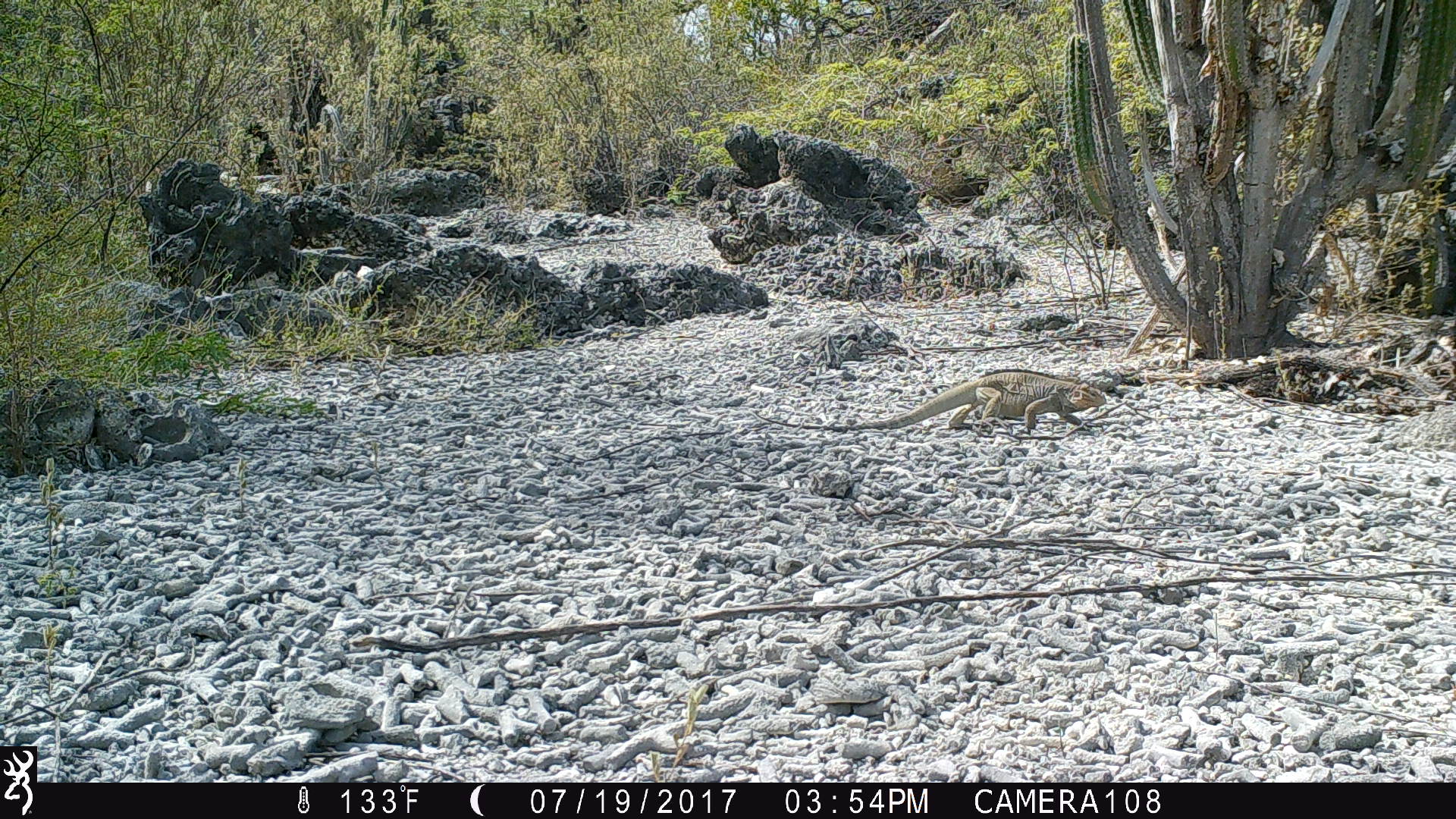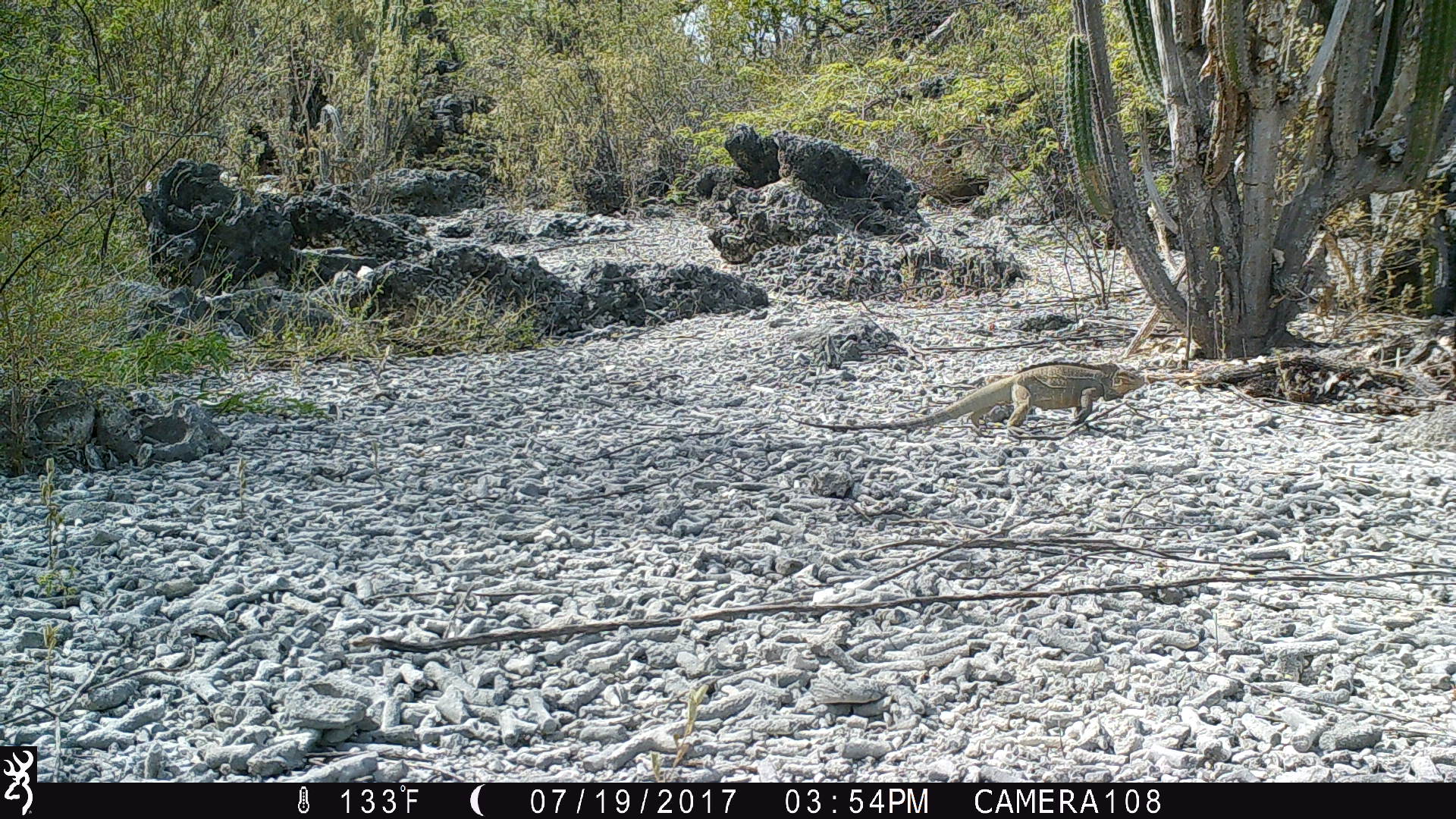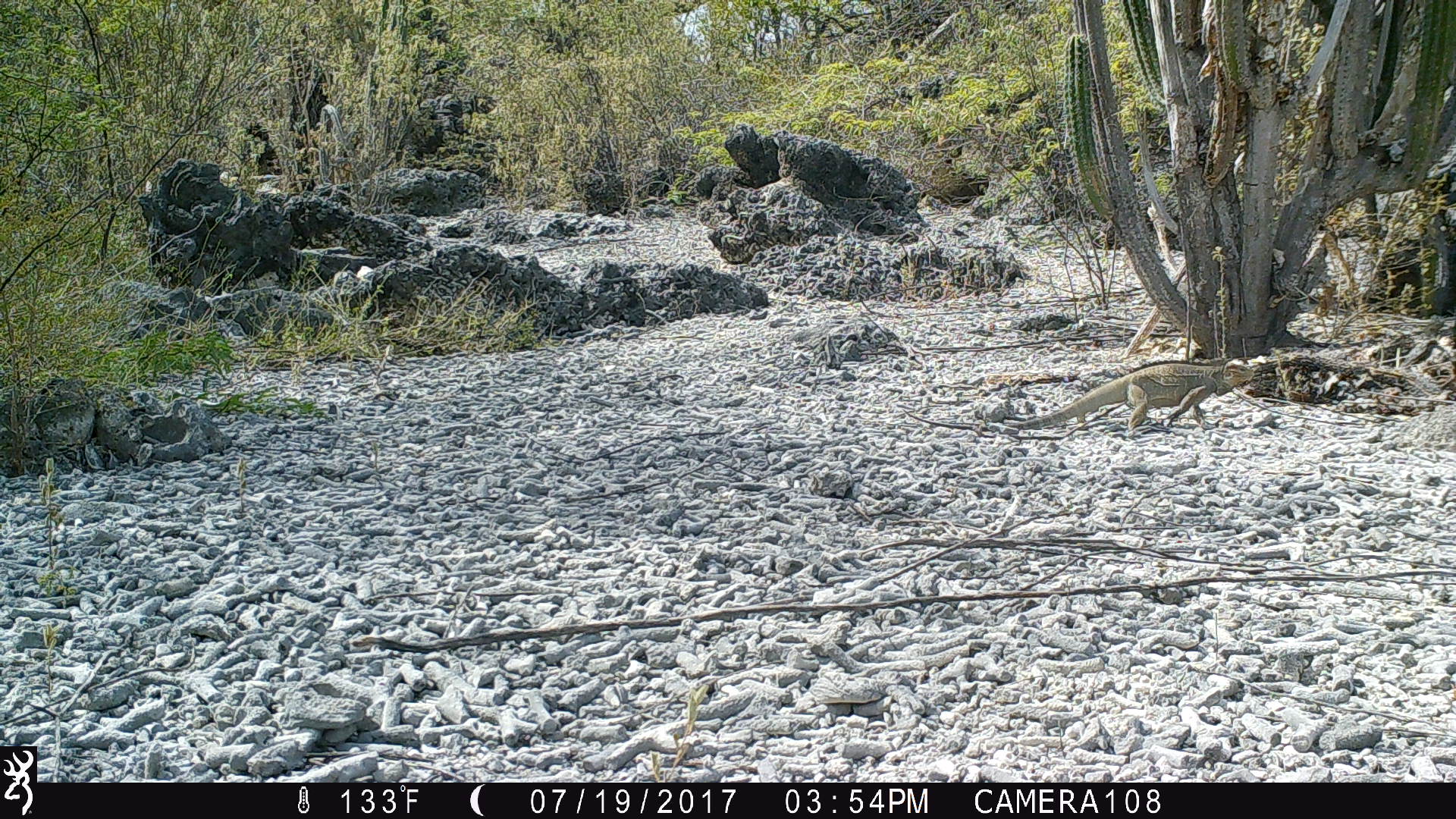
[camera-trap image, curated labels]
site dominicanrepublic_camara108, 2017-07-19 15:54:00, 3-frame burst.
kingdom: Animalia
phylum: Chordata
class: Reptilia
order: Squamata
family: Iguanidae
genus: Iguana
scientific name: Iguana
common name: typical iguanas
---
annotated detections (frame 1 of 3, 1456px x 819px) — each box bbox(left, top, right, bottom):
iguana: bbox(850, 371, 1106, 437)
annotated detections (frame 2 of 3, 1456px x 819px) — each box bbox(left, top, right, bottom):
iguana: bbox(783, 359, 1147, 438)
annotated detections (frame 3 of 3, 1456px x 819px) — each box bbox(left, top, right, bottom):
iguana: bbox(1010, 361, 1257, 438)